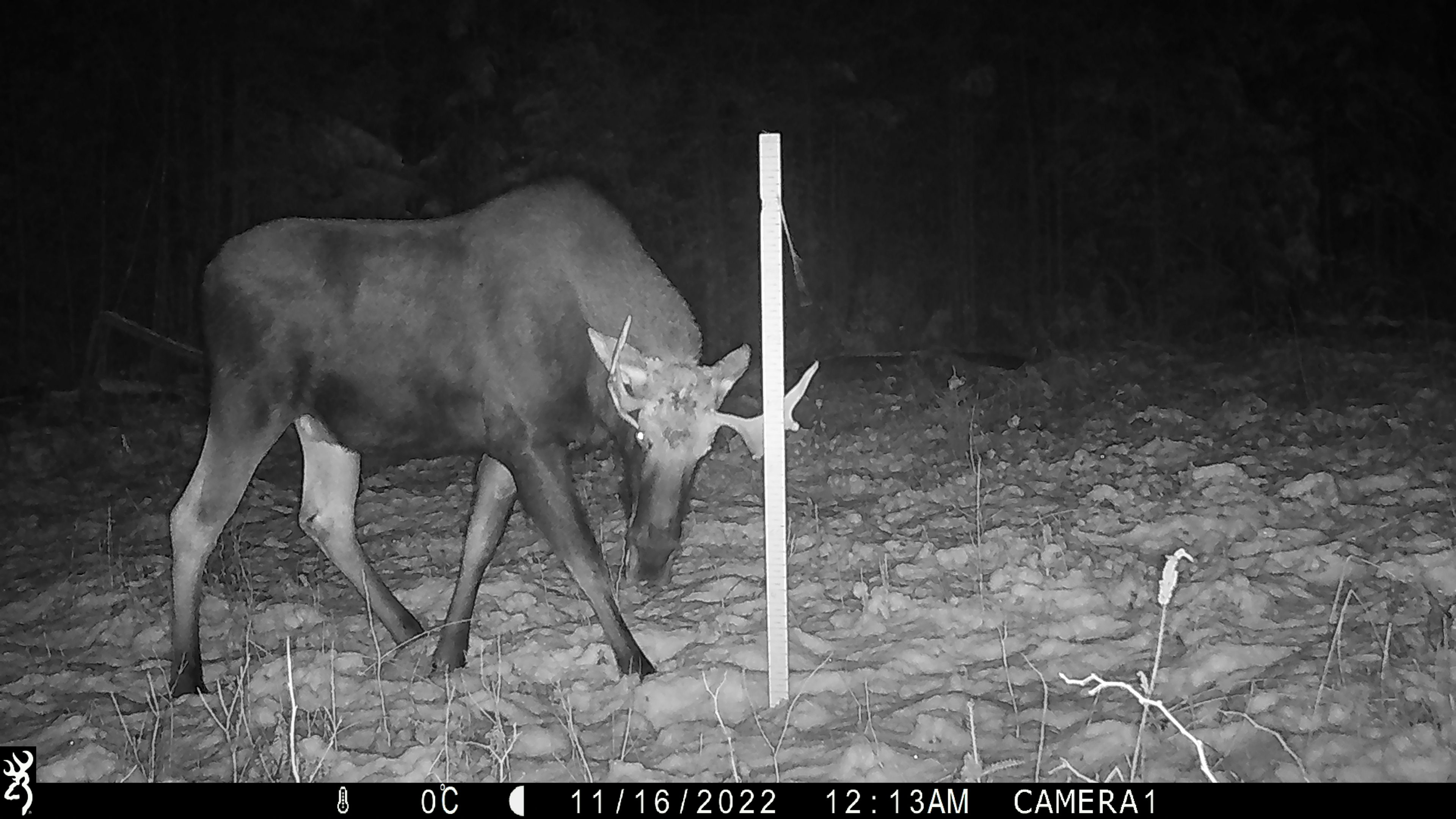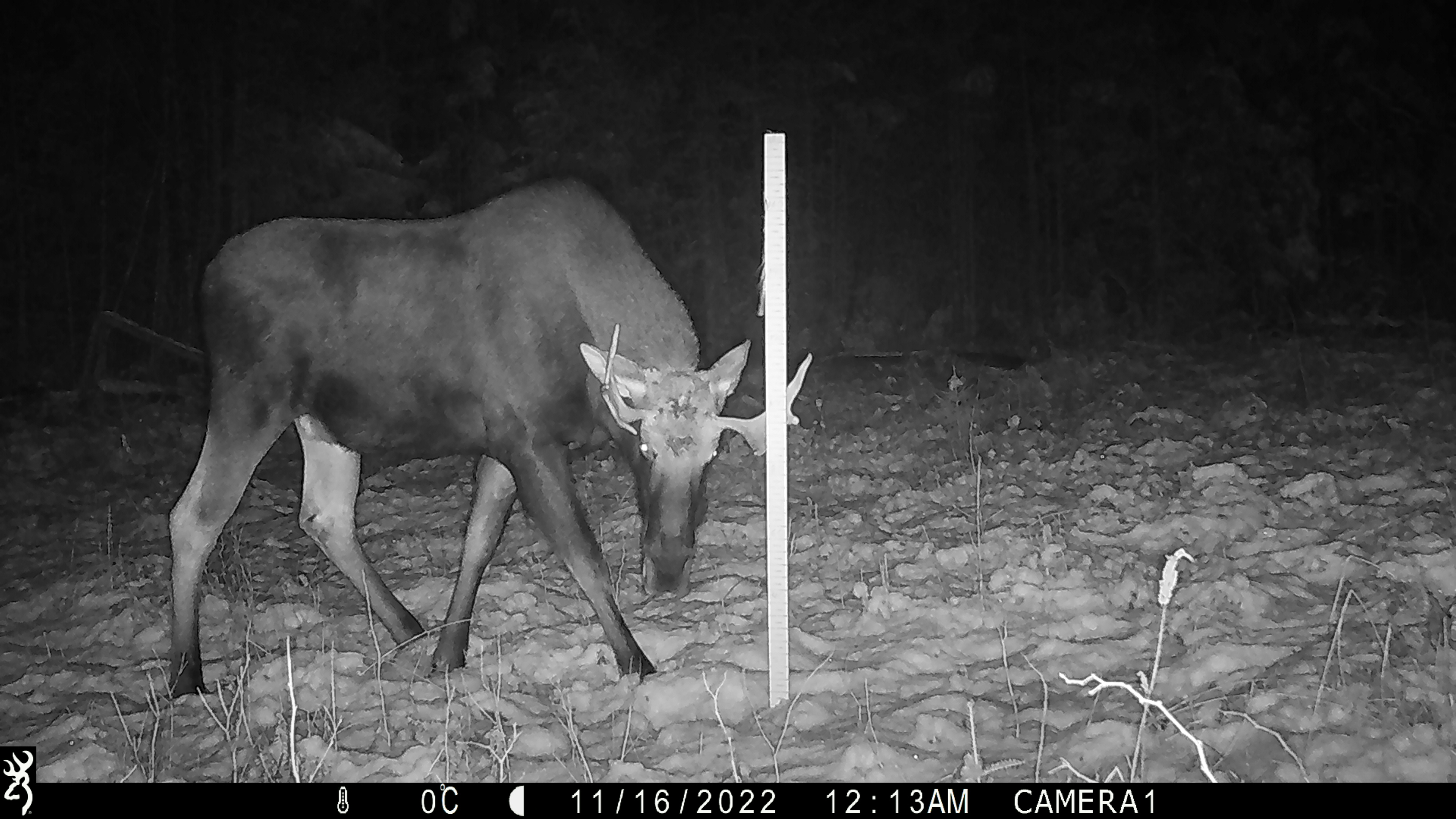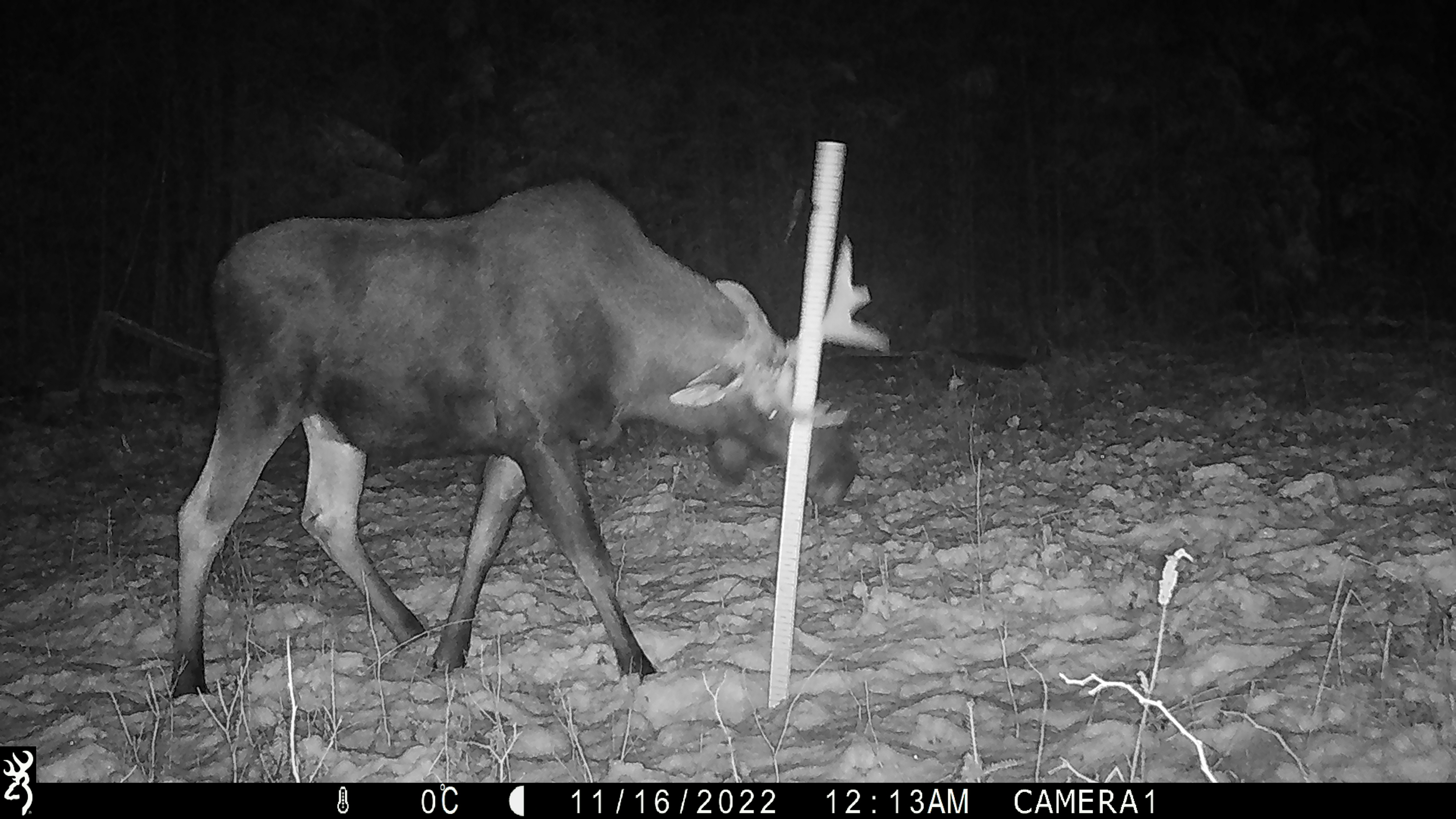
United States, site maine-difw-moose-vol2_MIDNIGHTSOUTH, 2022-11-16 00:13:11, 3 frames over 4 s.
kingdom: Animalia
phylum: Chordata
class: Mammalia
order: Artiodactyla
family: Cervidae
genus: Alces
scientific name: Alces alces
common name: moose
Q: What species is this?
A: Moose (Alces alces).